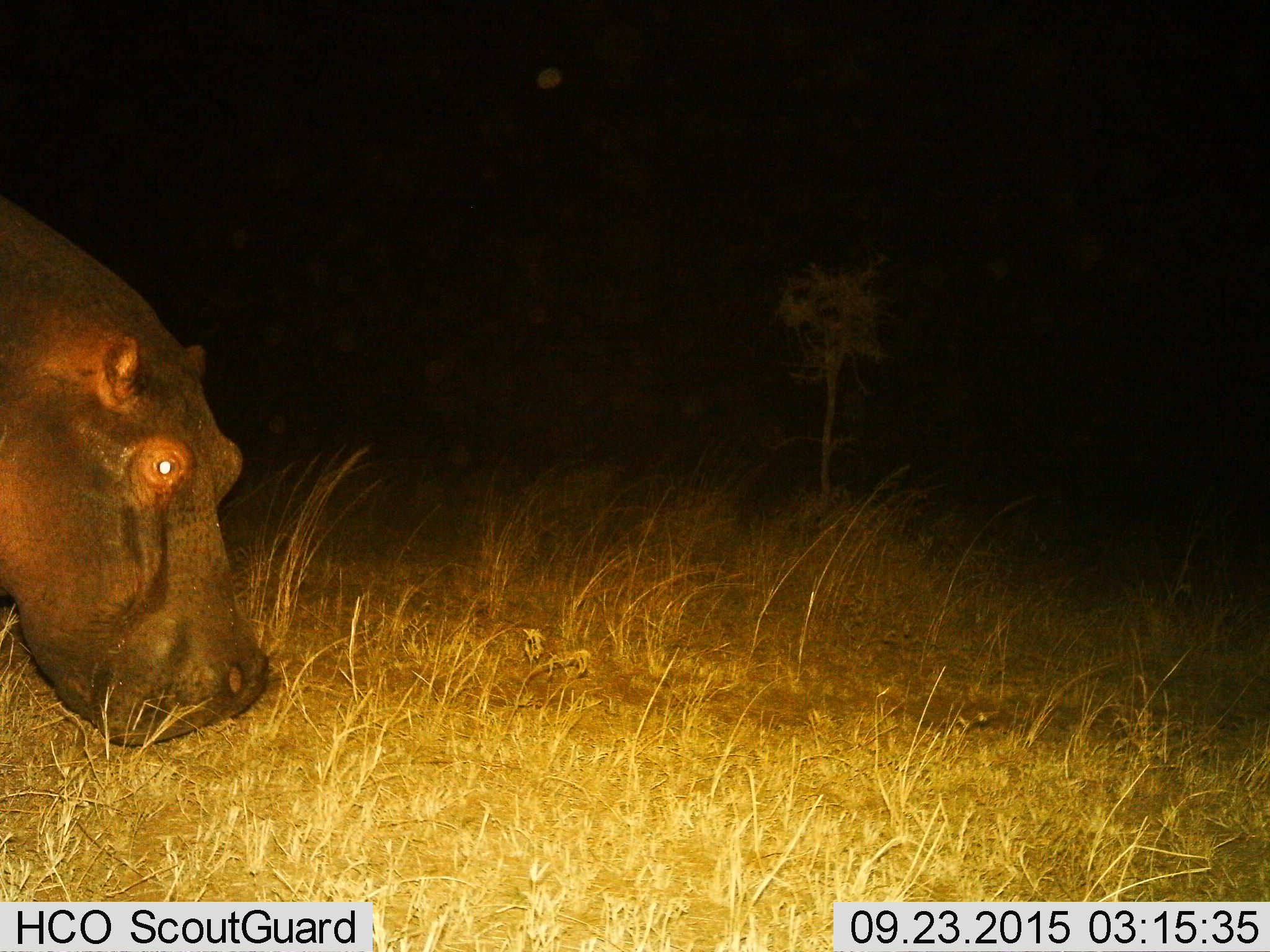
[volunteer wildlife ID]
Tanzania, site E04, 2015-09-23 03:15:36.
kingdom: Animalia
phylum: Chordata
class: Mammalia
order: Artiodactyla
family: Hippopotamidae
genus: Hippopotamus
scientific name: Hippopotamus amphibius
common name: hippopotamus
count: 1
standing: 38%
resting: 0%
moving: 15%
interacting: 0%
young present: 0%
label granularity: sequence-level